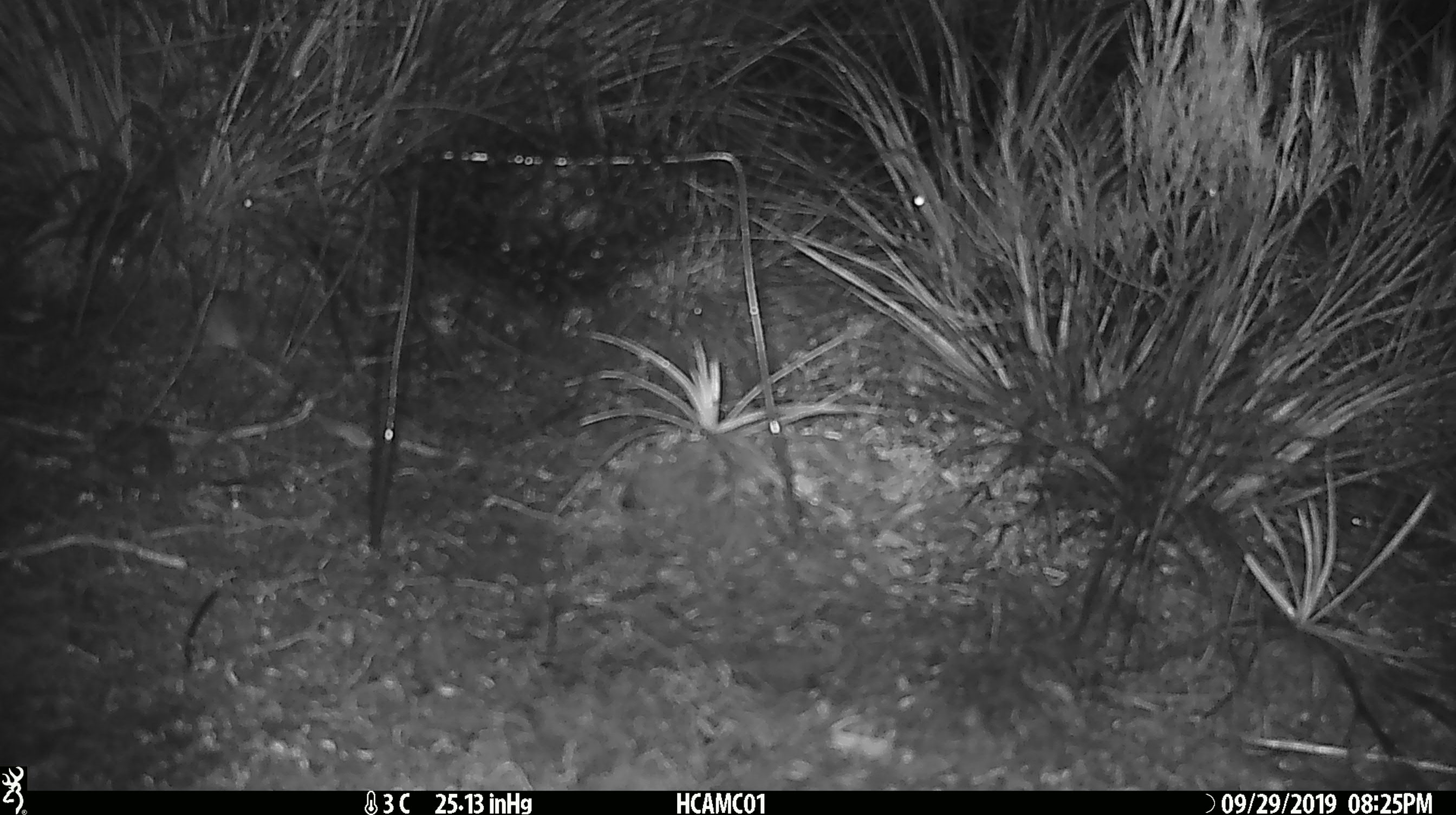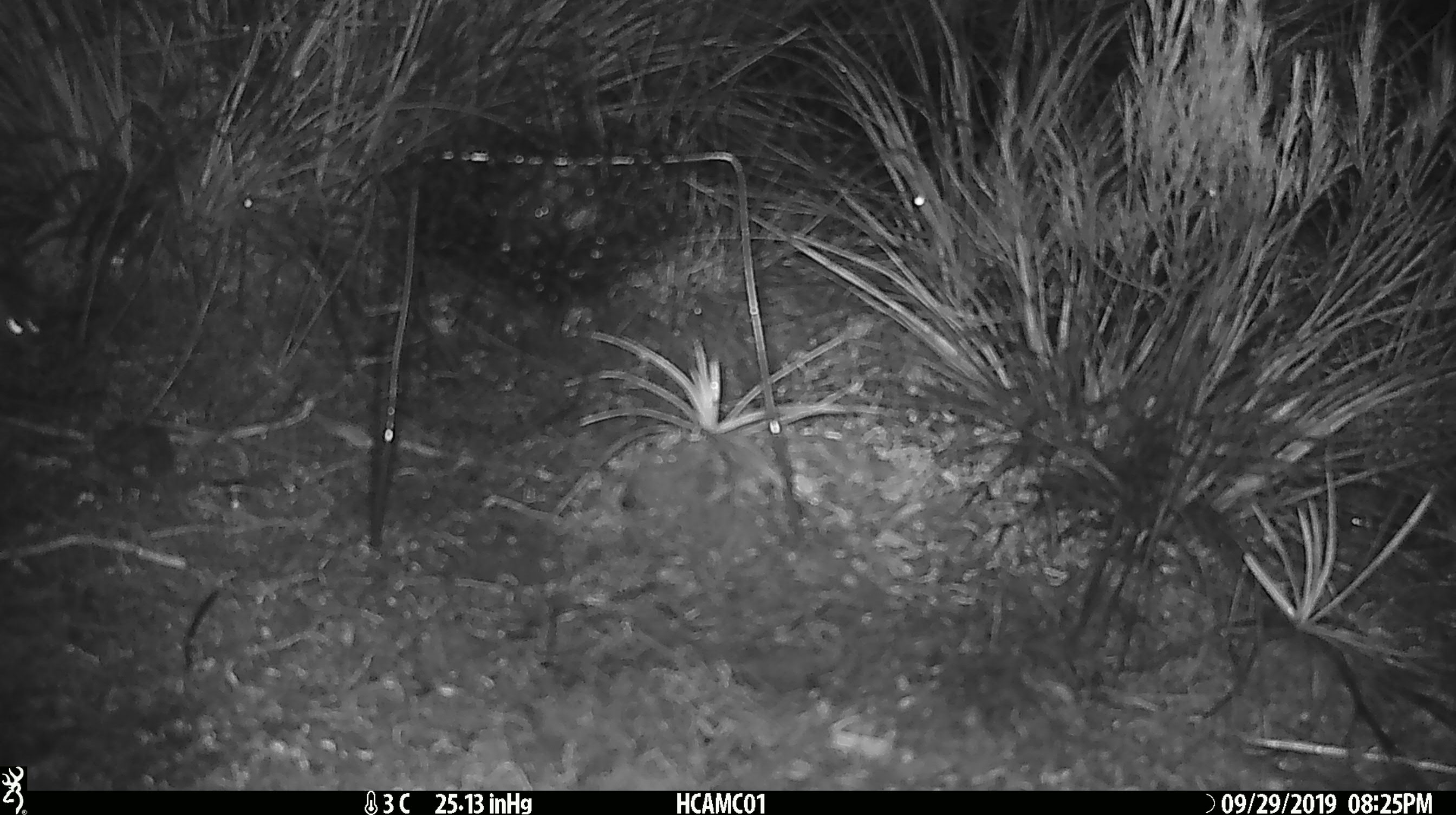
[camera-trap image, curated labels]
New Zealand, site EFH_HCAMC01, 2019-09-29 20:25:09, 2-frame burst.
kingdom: Animalia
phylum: Chordata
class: Mammalia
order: Rodentia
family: Muridae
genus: Mus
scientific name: Mus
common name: mouse